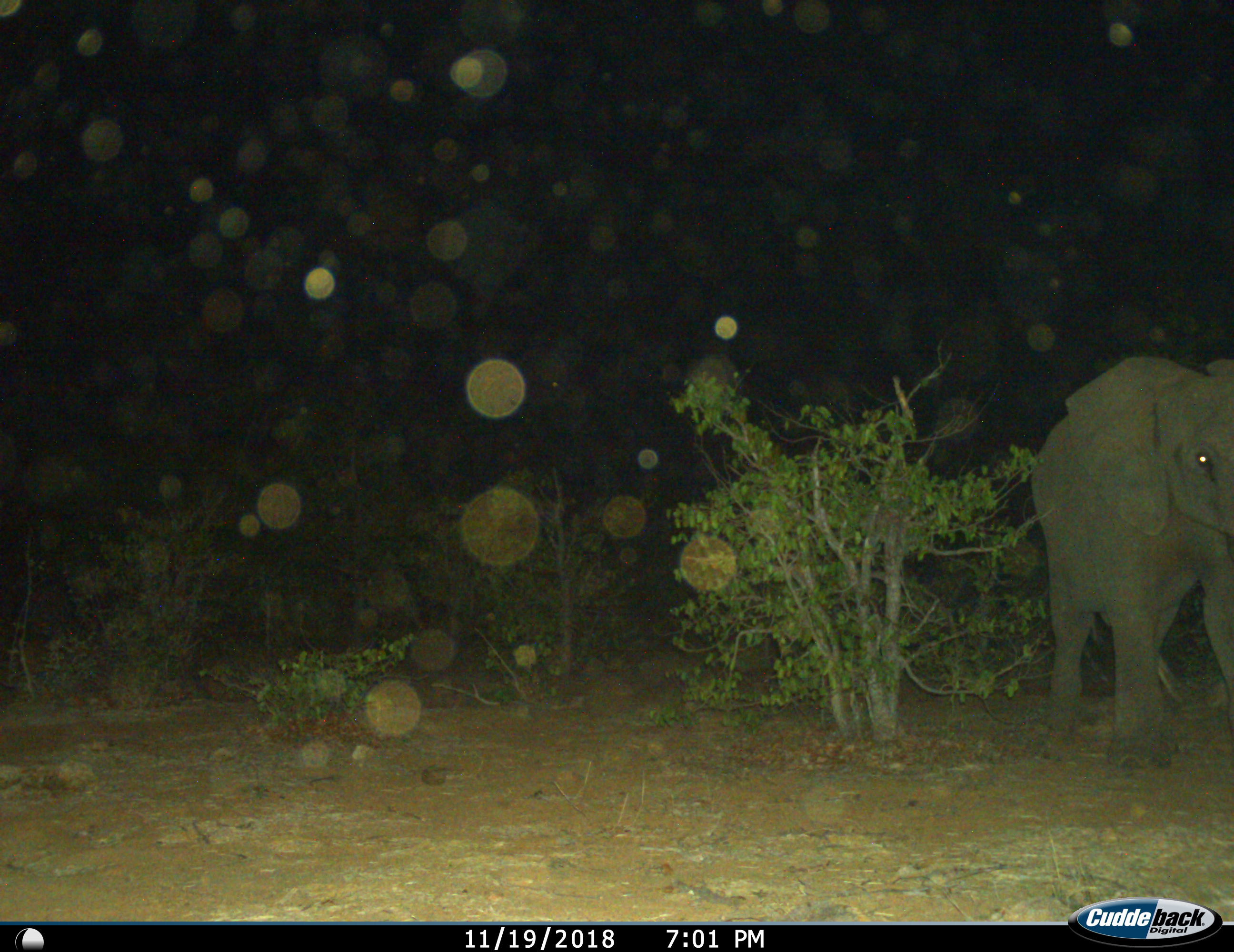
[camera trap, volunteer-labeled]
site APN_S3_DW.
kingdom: Animalia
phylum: Chordata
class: Mammalia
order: Proboscidea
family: Elephantidae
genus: Loxodonta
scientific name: Loxodonta africana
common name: african bush elephant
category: elephant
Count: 1.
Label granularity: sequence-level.